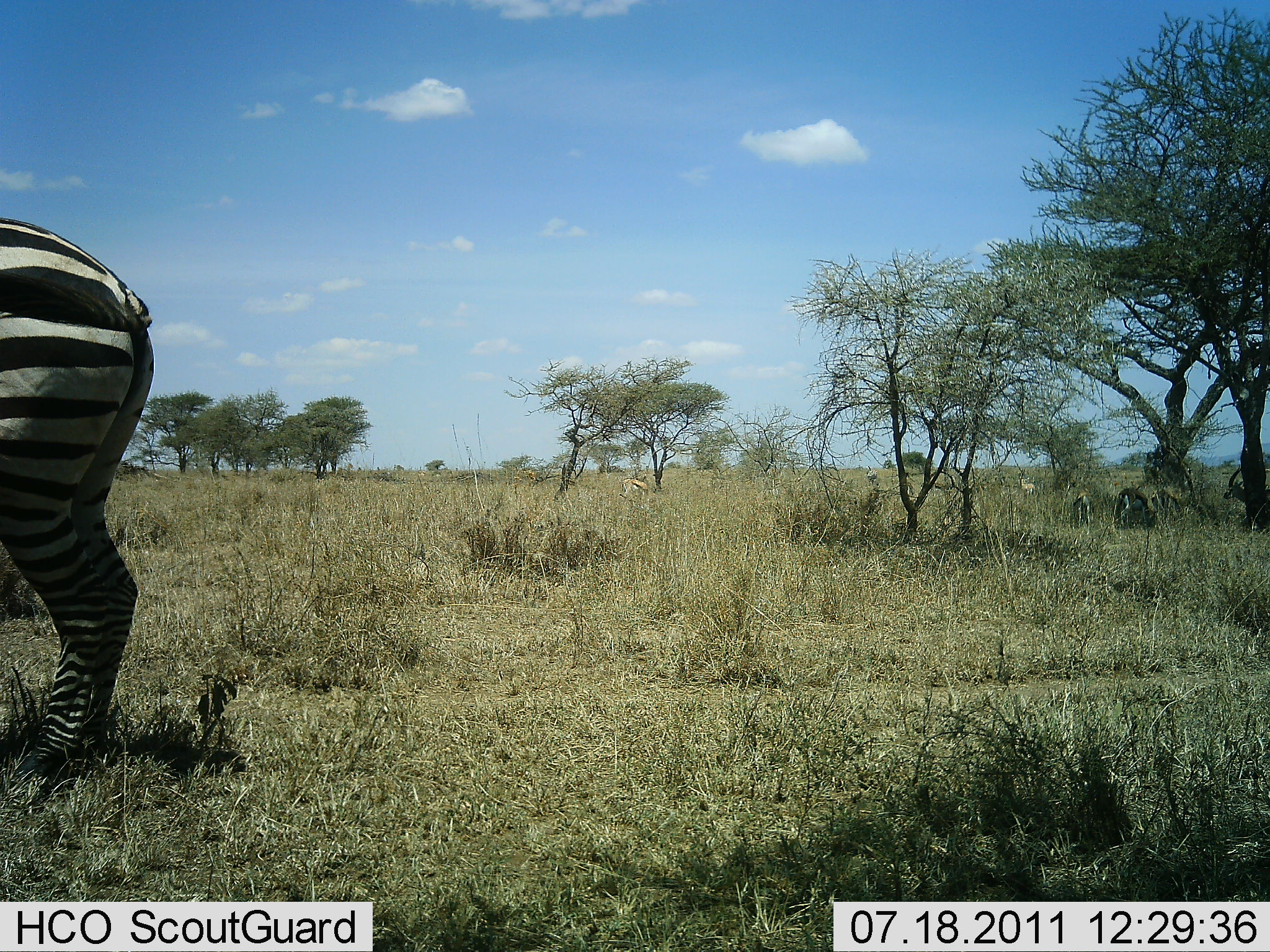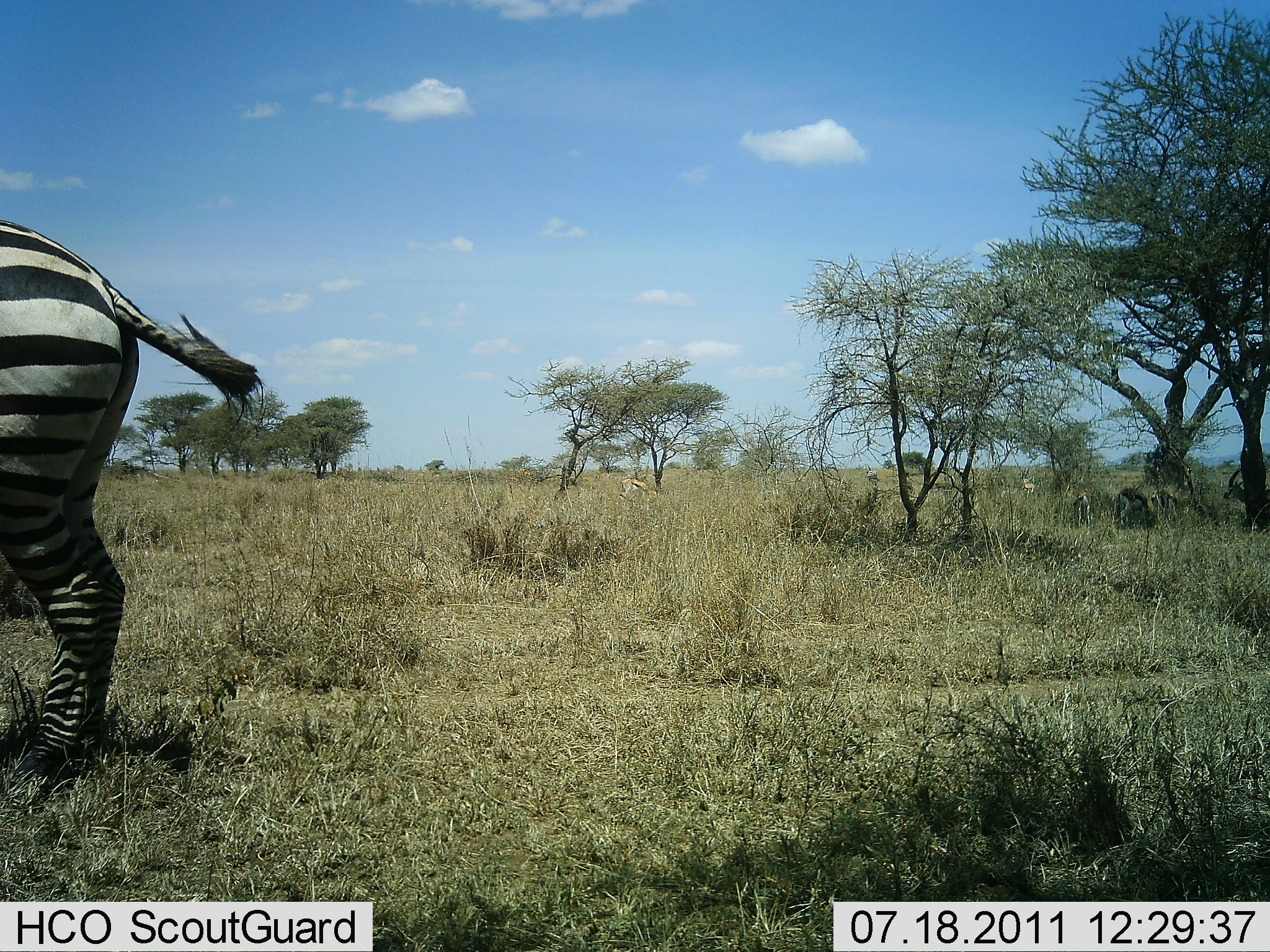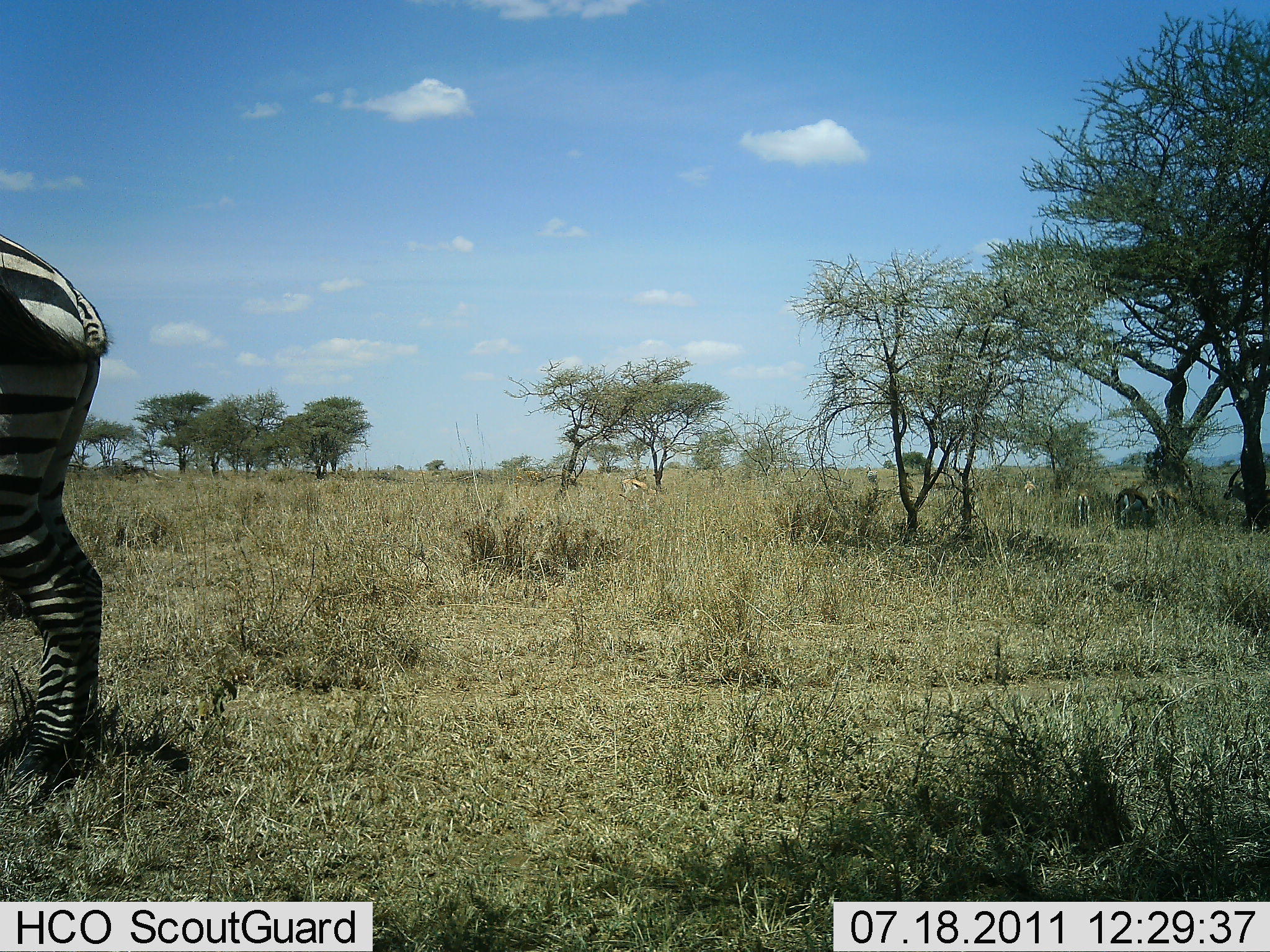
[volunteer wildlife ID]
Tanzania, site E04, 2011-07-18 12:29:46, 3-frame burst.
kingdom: Animalia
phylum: Chordata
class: Mammalia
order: Perissodactyla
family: Equidae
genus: Equus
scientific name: Equus quagga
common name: plains zebra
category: zebra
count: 1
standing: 88%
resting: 0%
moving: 12%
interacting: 0%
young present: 0%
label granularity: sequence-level